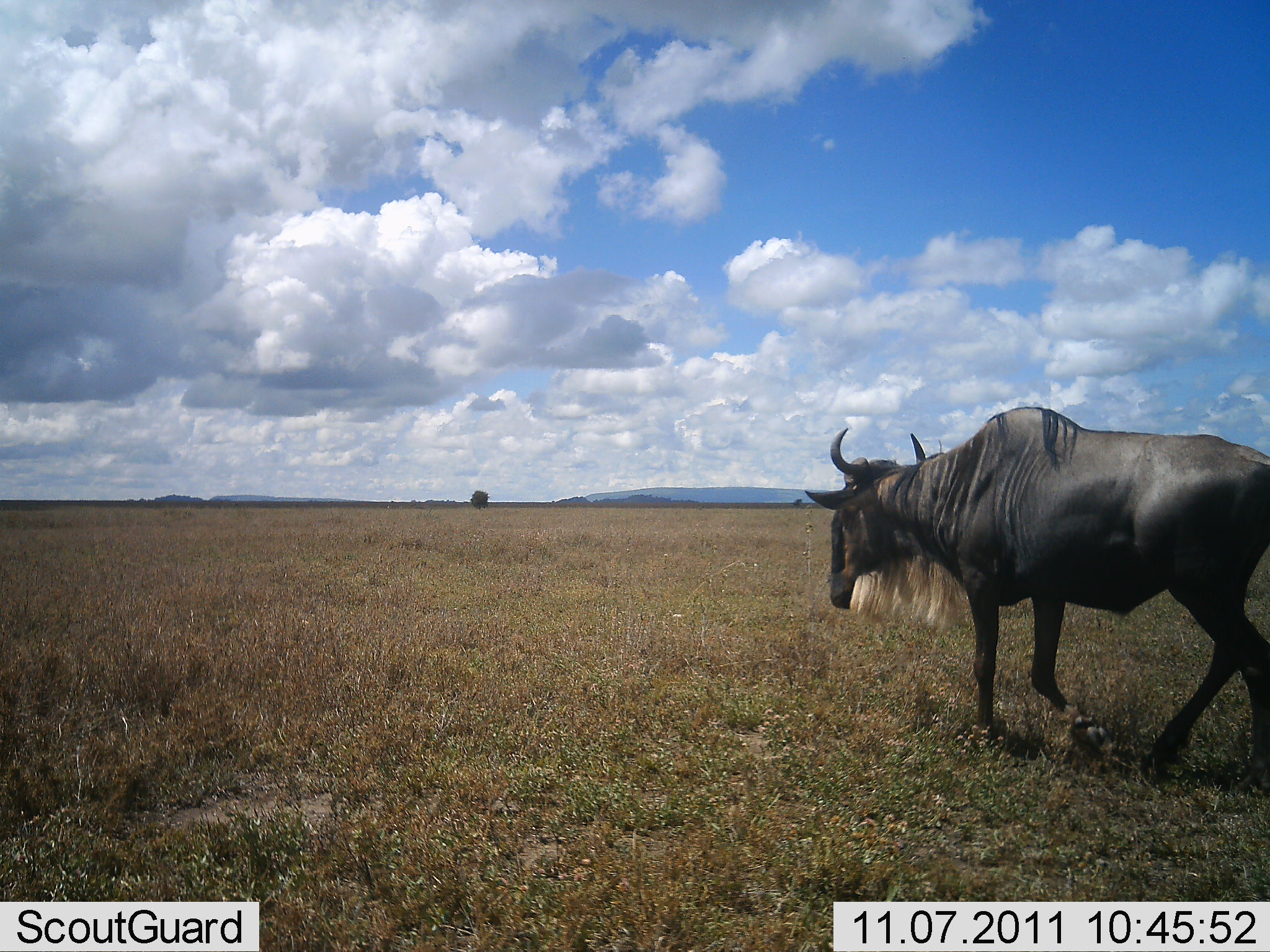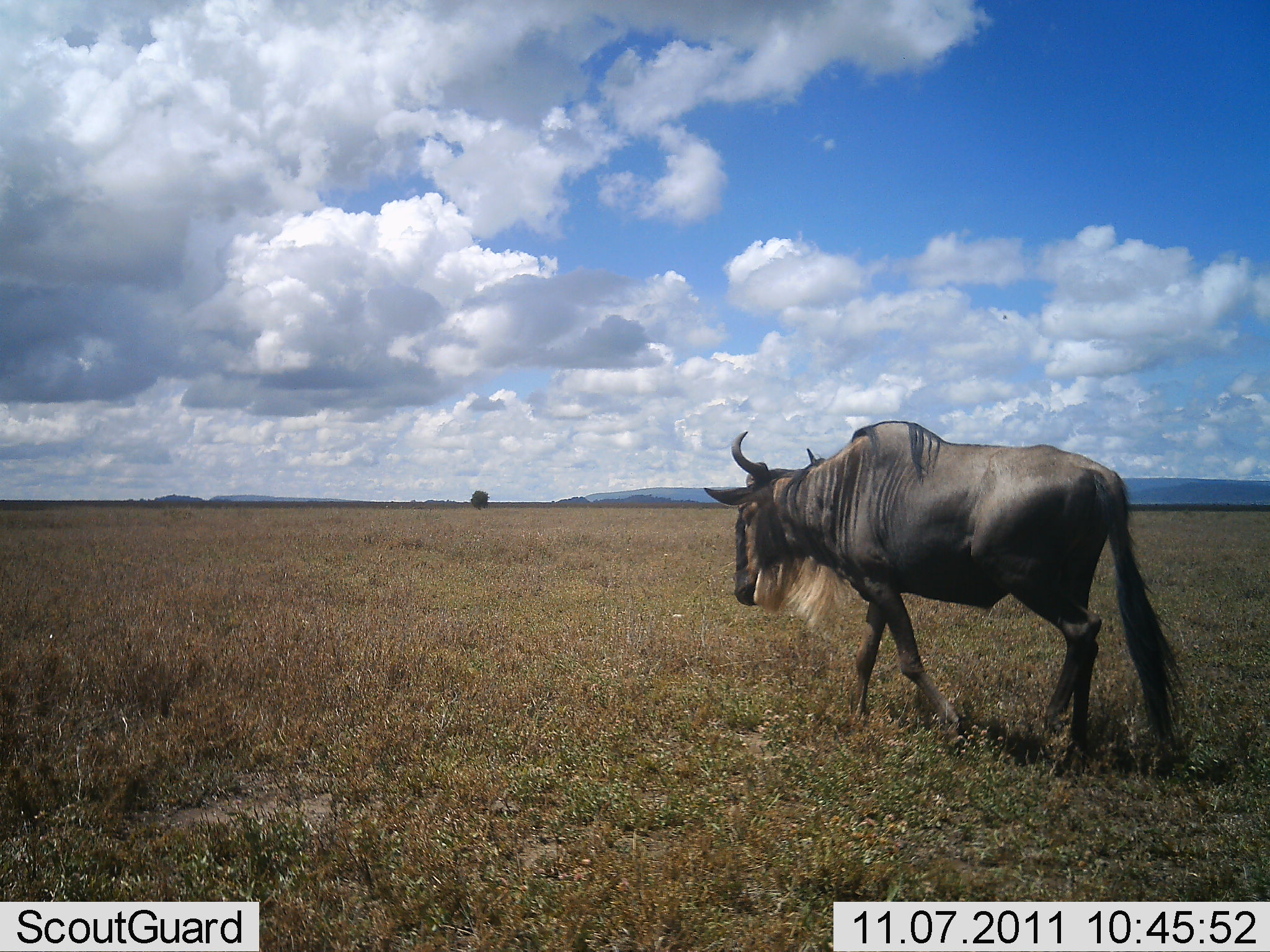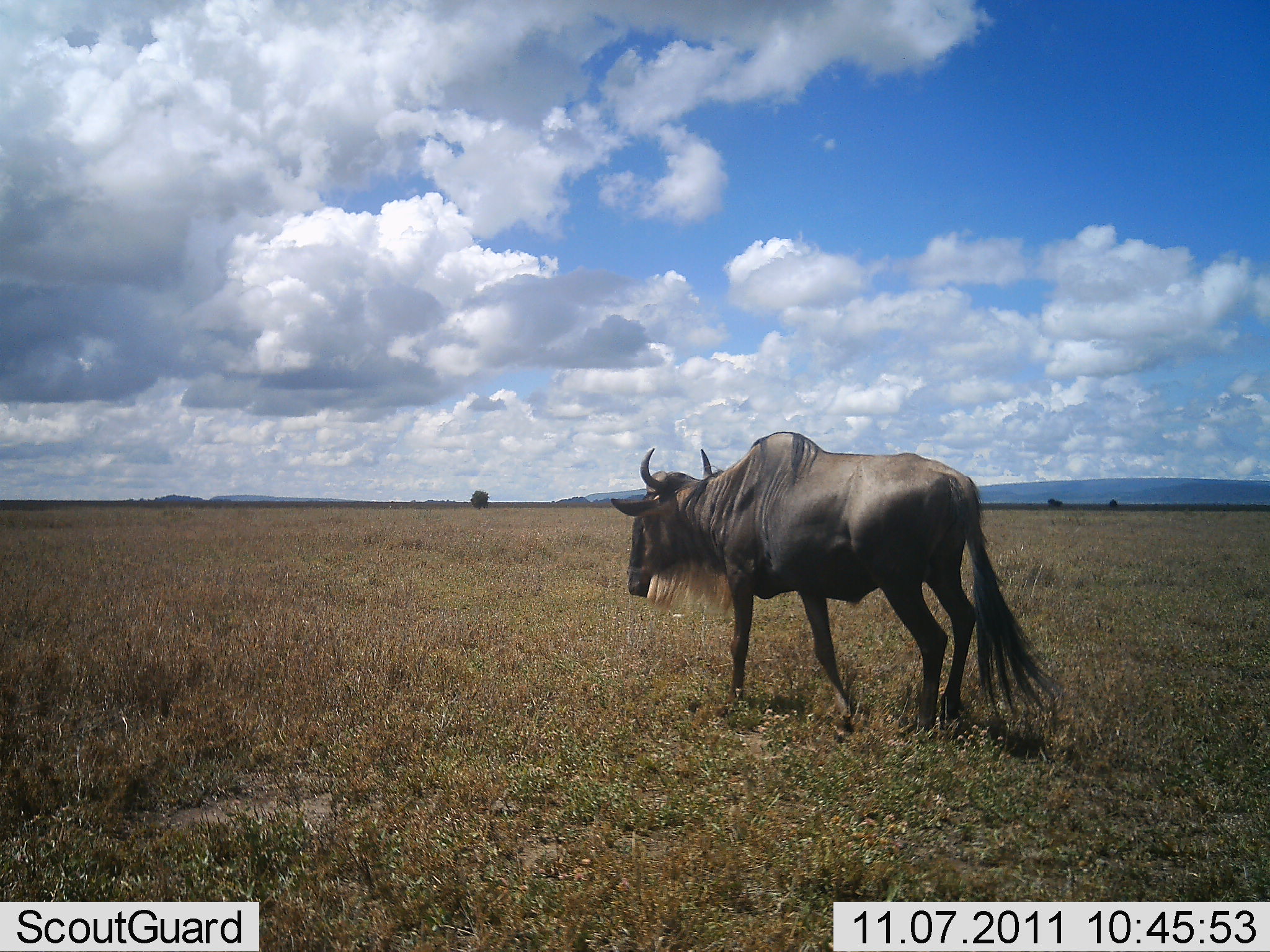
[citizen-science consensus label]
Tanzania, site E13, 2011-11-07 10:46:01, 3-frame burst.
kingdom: Animalia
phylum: Chordata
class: Mammalia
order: Artiodactyla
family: Bovidae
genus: Connochaetes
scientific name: Connochaetes taurinus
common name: blue wildebeest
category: wildebeest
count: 1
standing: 0%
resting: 0%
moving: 100%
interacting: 0%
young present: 0%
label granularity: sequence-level